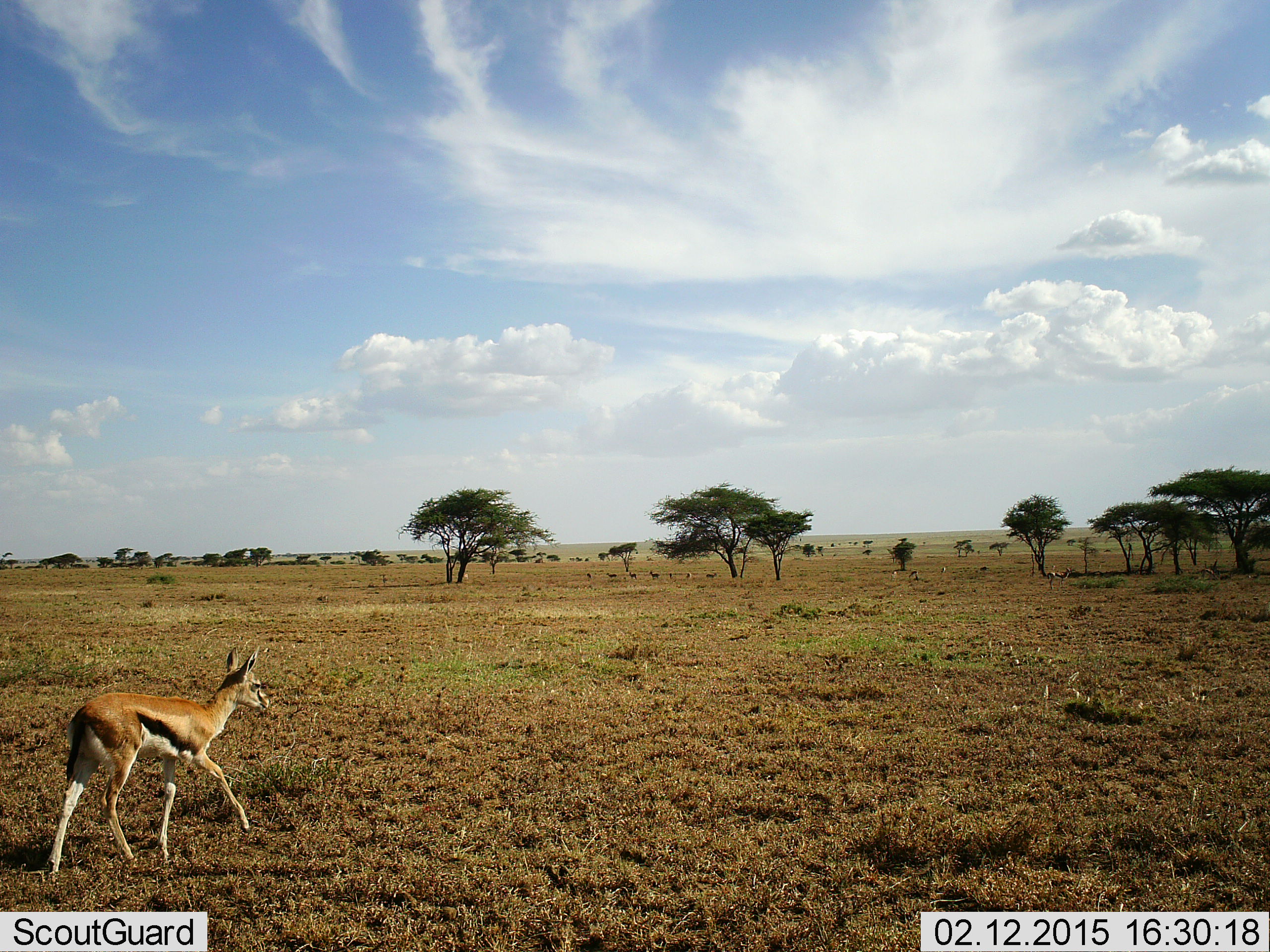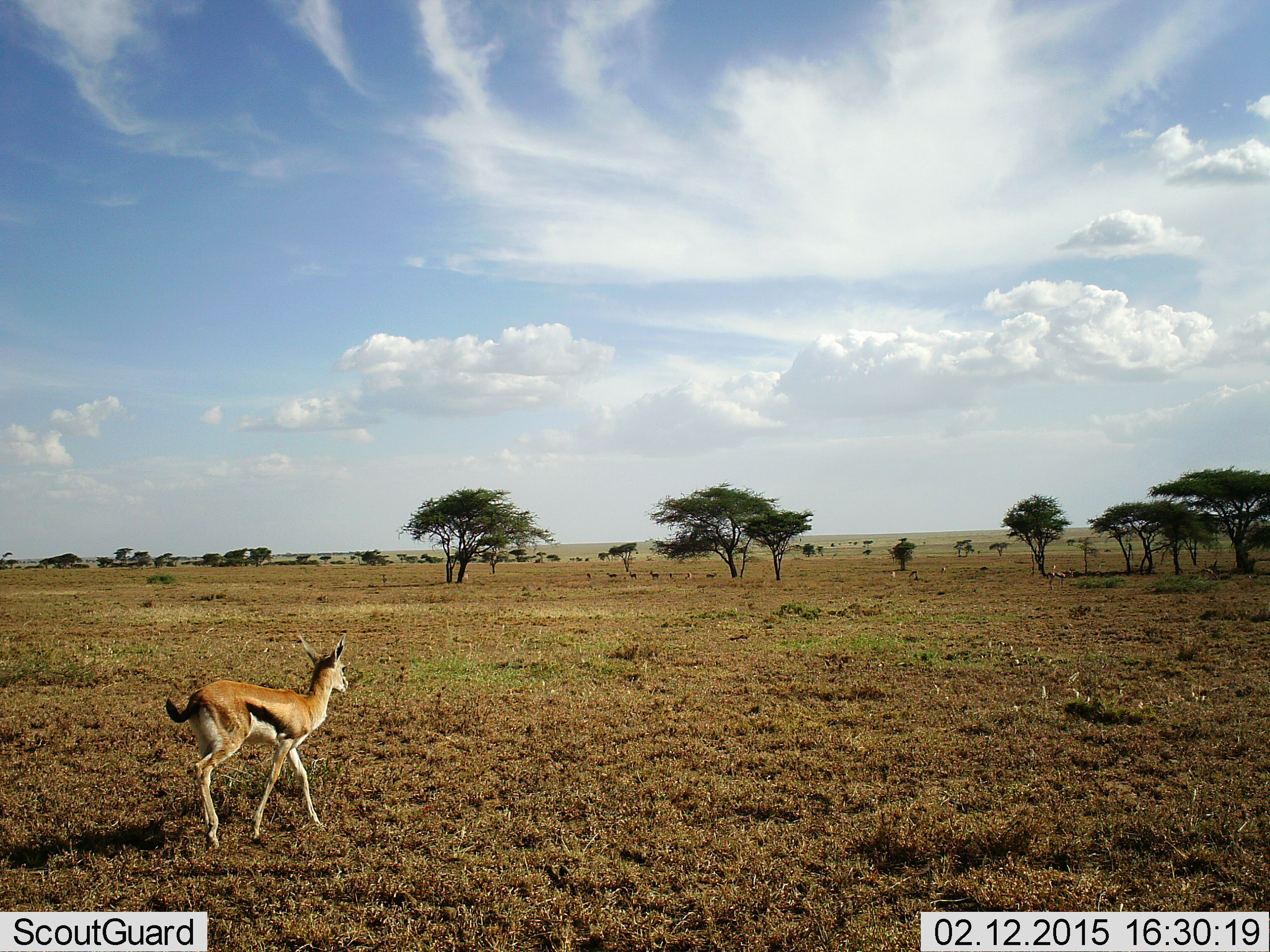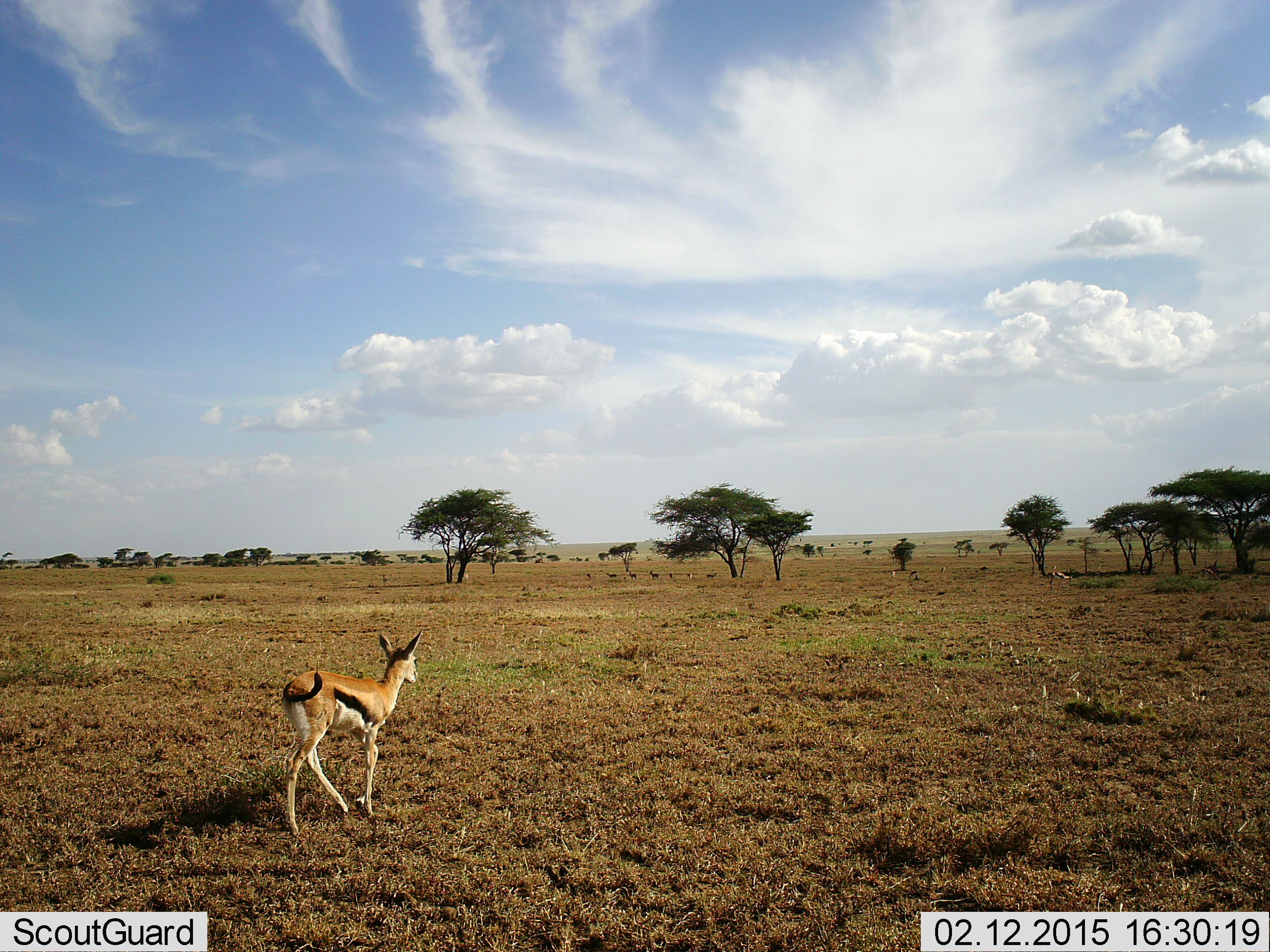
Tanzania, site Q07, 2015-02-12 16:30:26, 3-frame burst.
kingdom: Animalia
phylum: Chordata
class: Mammalia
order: Artiodactyla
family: Bovidae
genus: Eudorcas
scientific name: Eudorcas thomsonii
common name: thomson's gazelle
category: gazellethomsons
Gazellethomsons (thomson's gazelle) (Eudorcas thomsonii), count 1. Behavior (volunteer vote fractions): standing 10%, resting 0%, moving 100%, interacting 0%. Young present (vote fraction): 10%. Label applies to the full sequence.